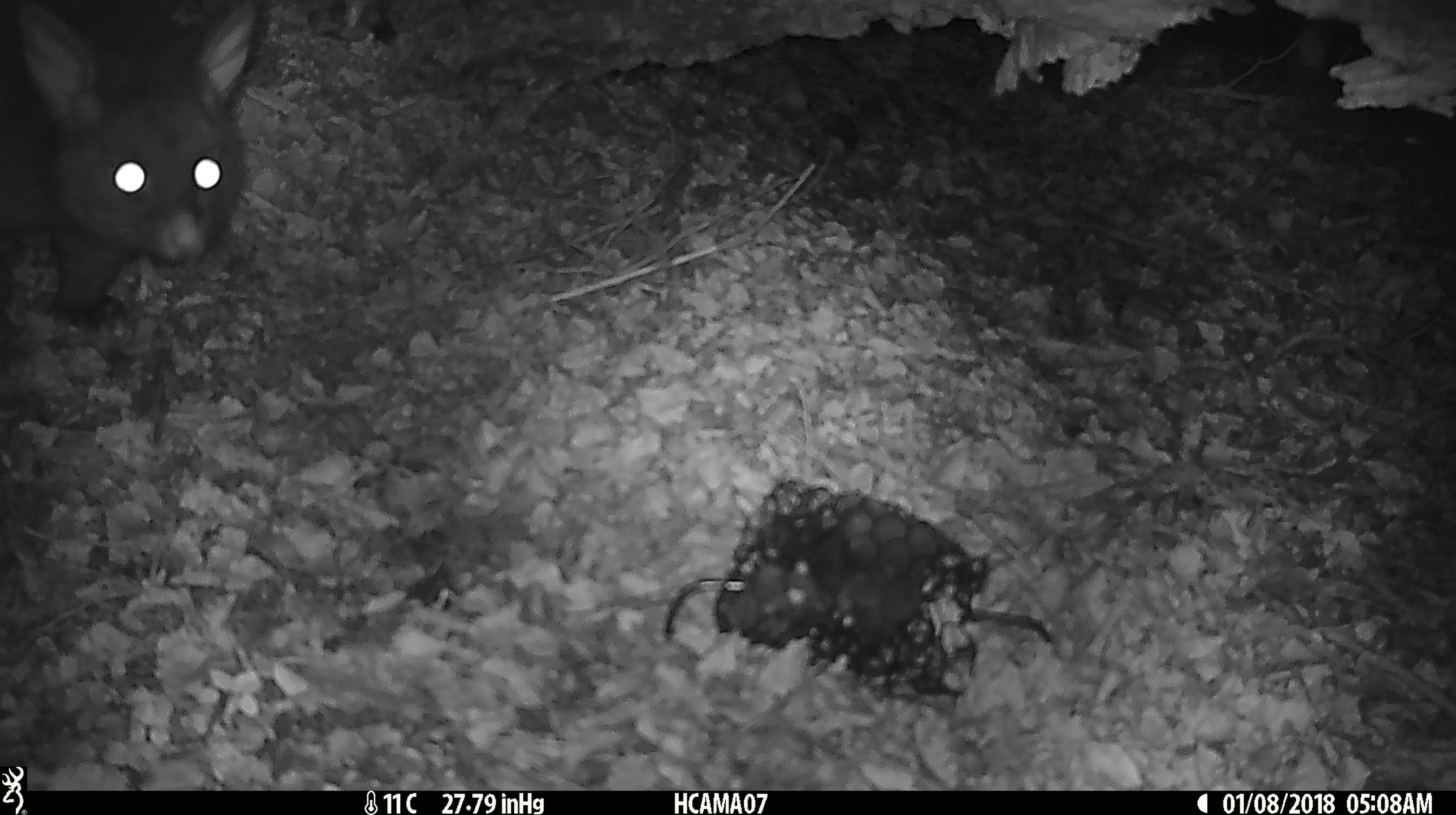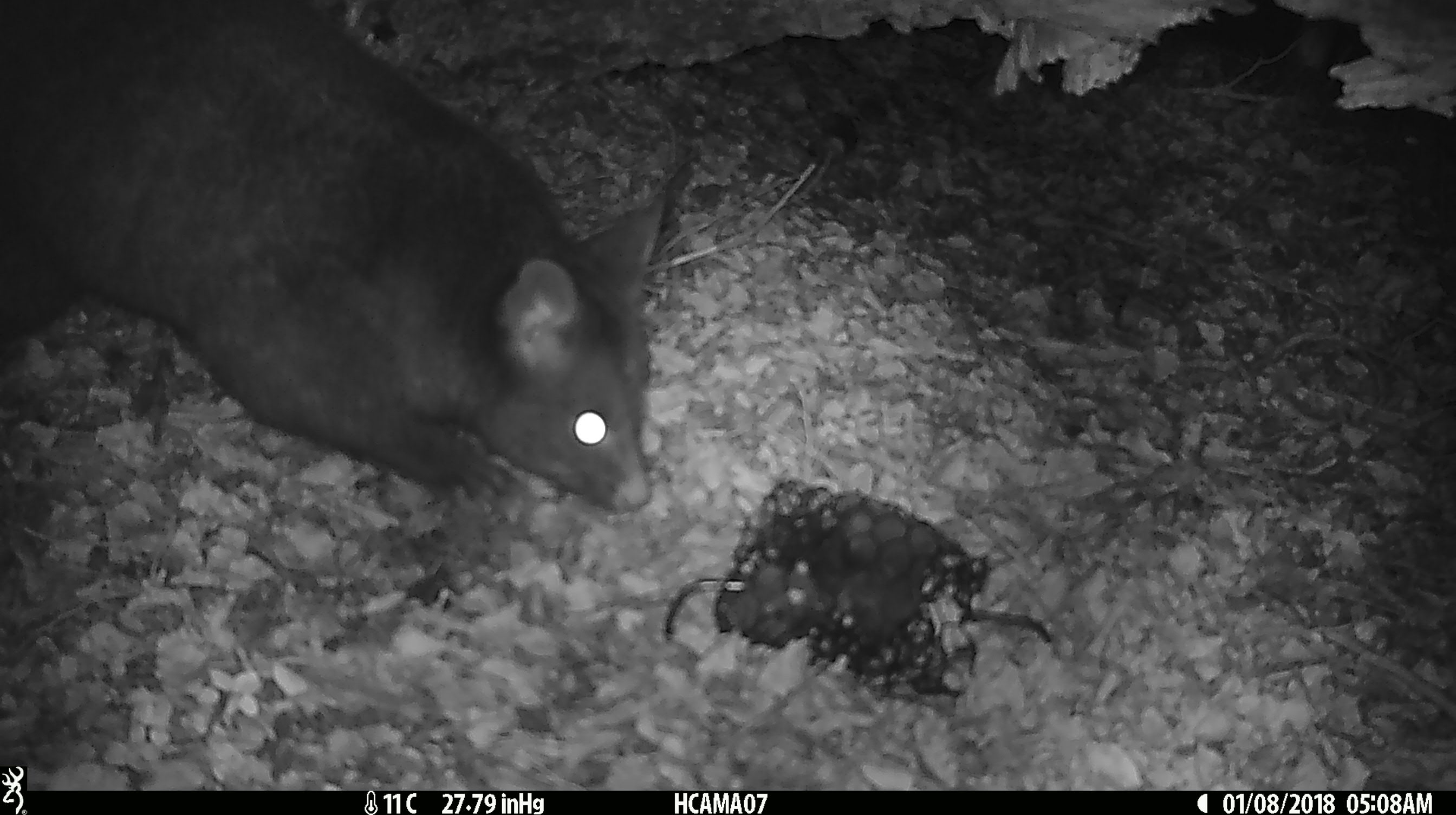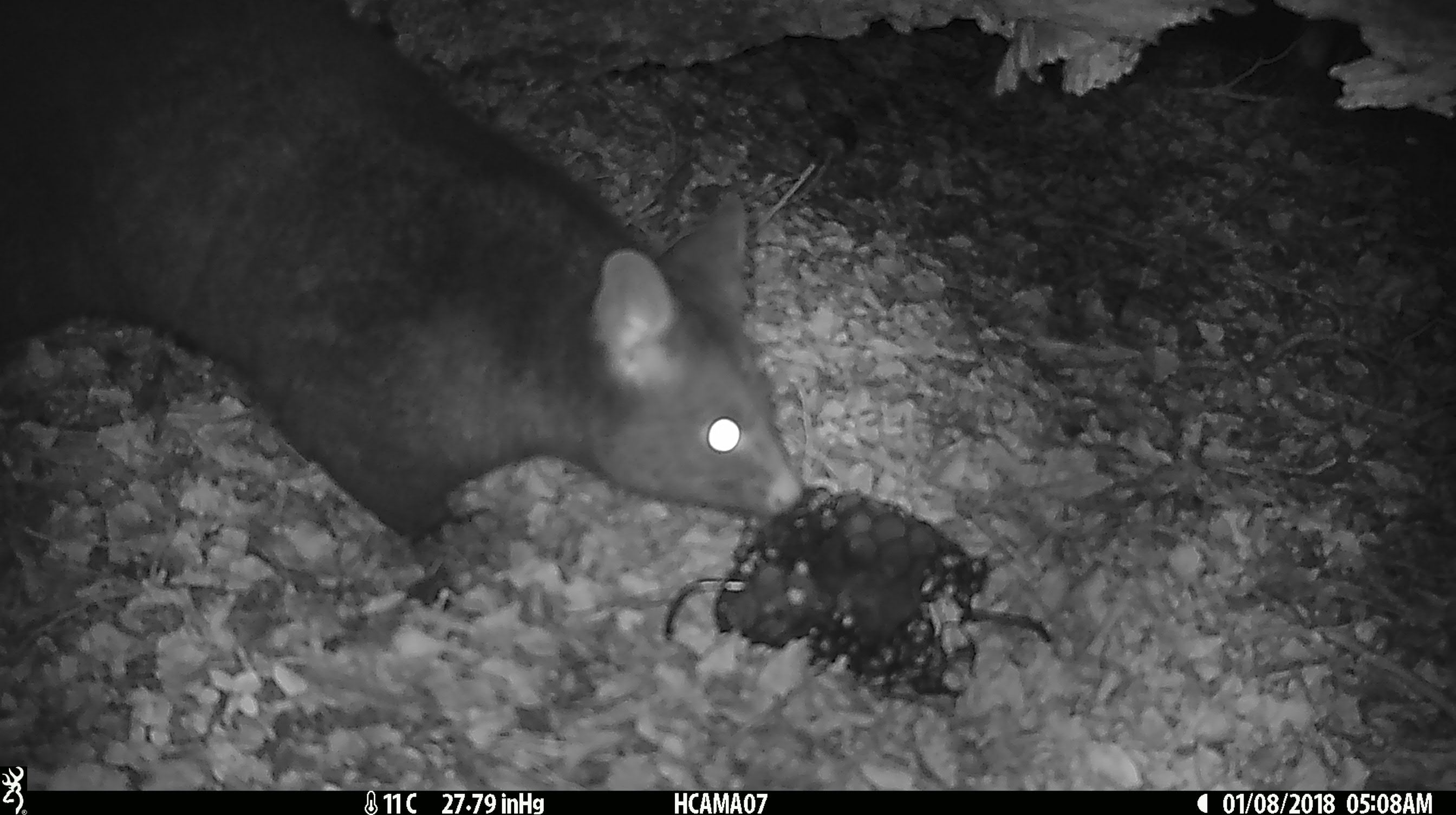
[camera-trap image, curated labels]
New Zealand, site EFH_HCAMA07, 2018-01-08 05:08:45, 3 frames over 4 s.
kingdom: Animalia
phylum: Chordata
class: Mammalia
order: Diprotodontia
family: Phalangeridae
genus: Trichosurus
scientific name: Trichosurus vulpecula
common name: common brushtail possum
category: possum